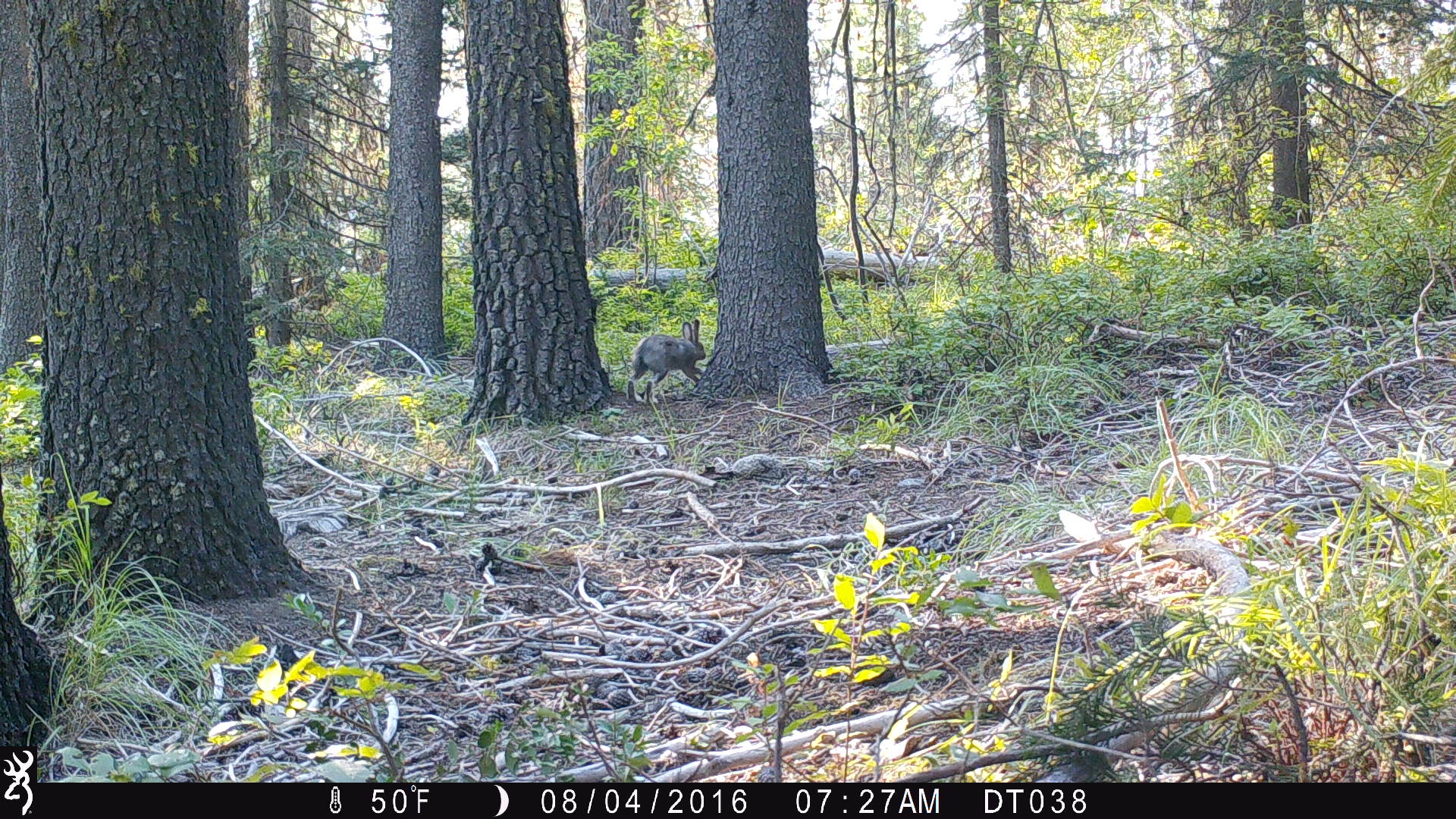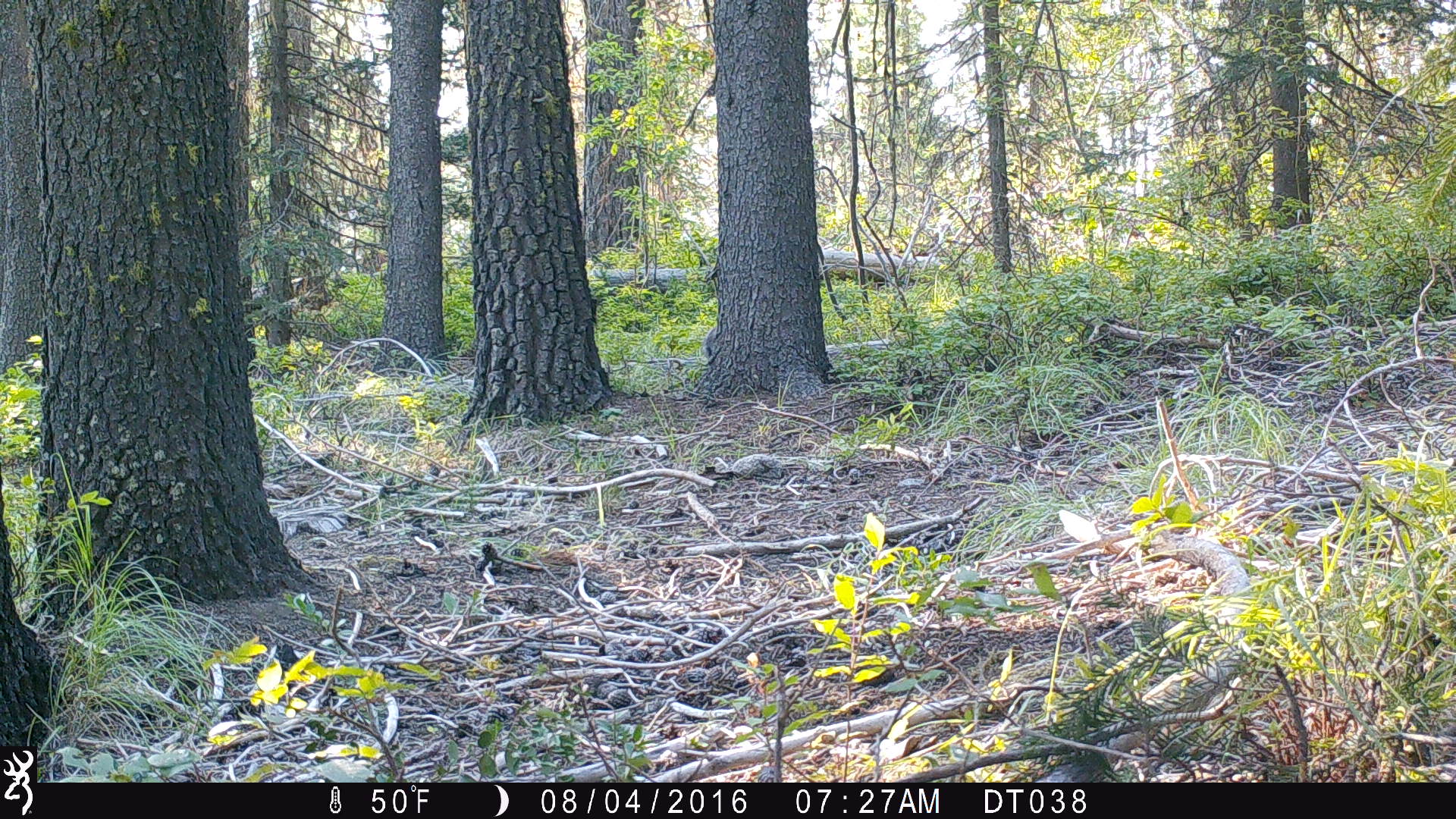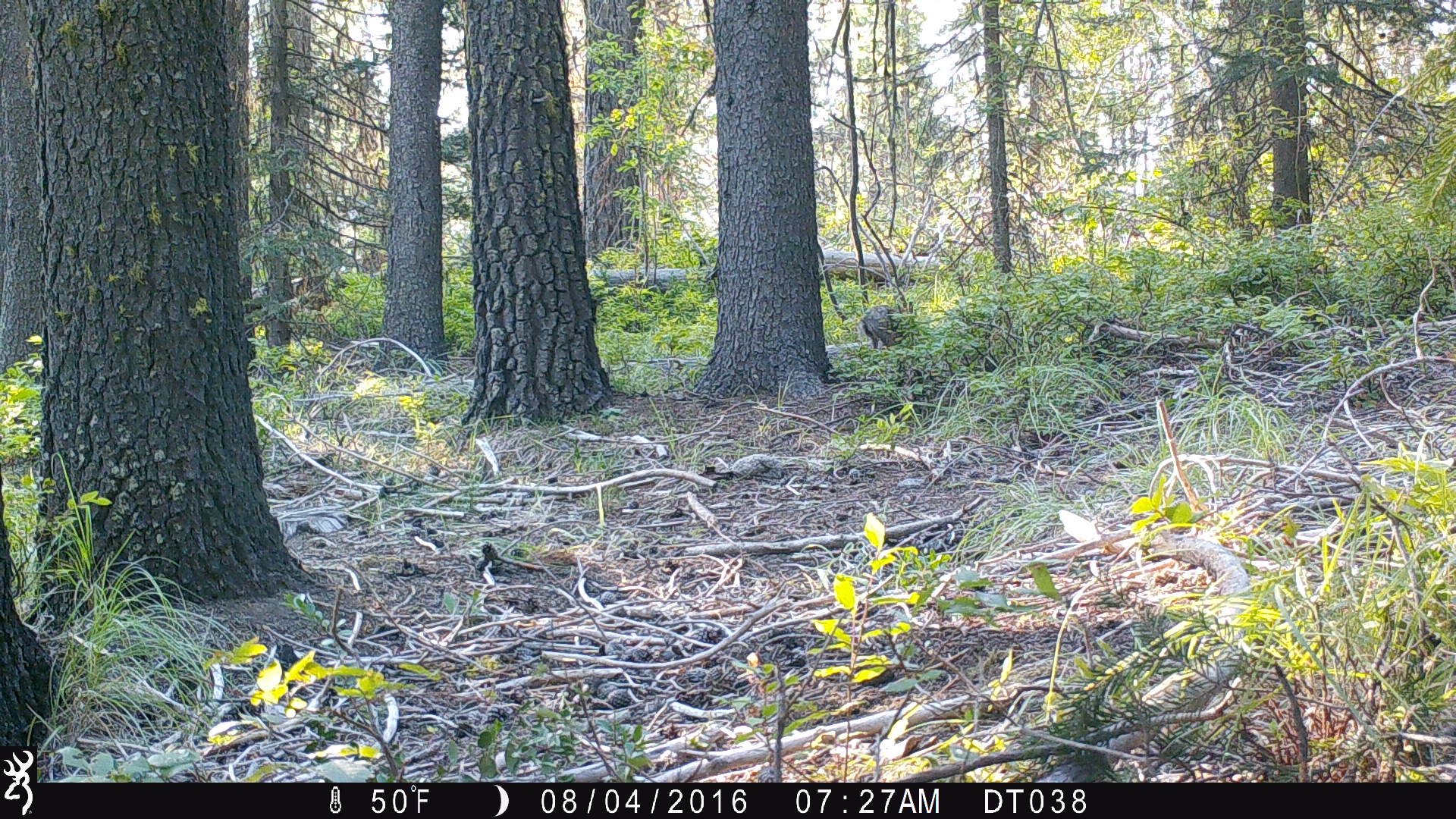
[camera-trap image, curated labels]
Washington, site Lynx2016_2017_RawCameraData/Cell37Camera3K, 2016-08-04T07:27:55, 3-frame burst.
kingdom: Animalia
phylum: Chordata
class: Mammalia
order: Lagomorpha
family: Leporidae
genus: Lepus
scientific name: Lepus americanus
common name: snowshoe hare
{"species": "Lepus americanus (snowshoe hare)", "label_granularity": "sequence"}